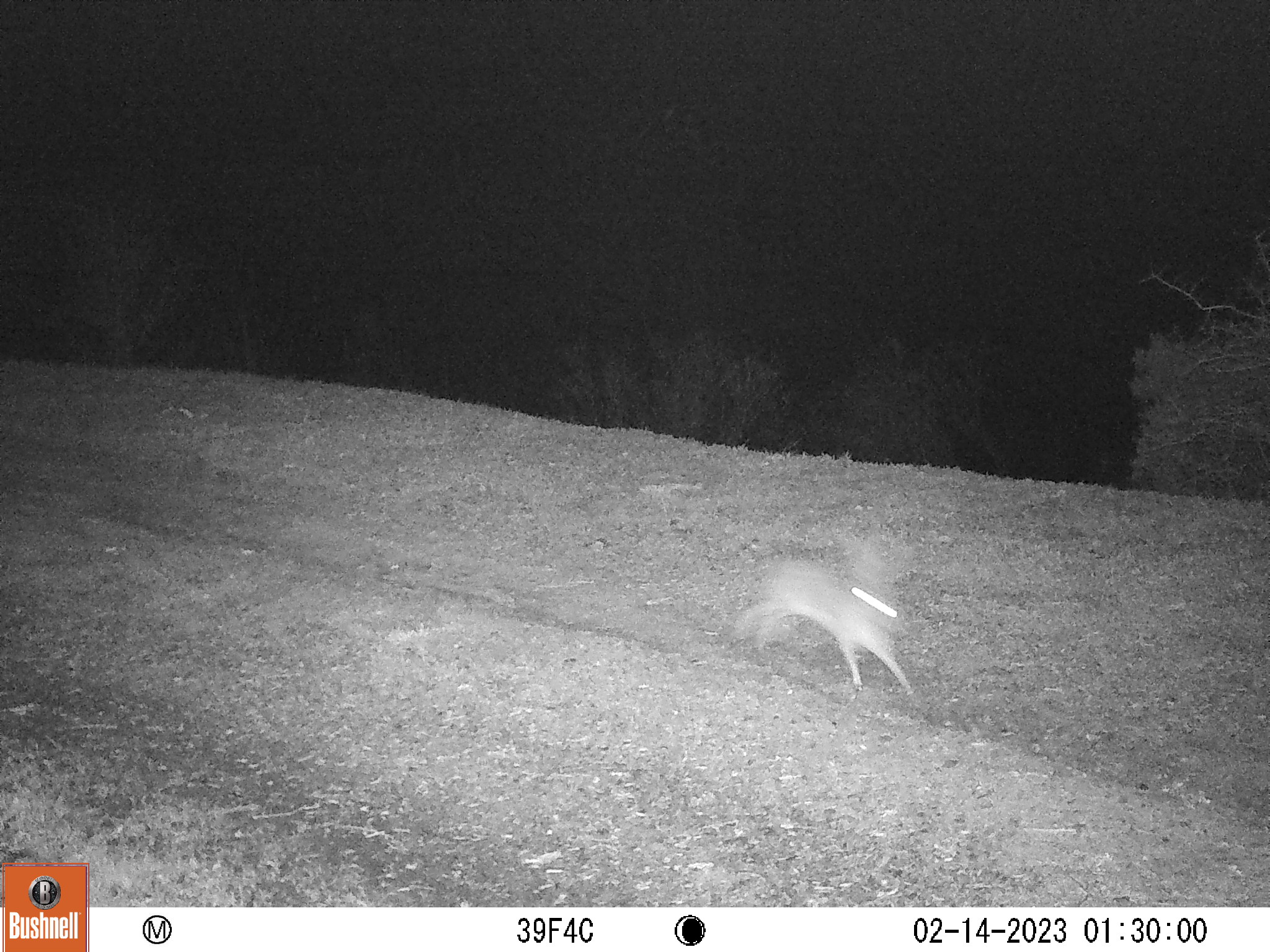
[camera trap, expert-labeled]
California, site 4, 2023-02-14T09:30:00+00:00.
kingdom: Animalia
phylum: Chordata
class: Mammalia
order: Lagomorpha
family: Leporidae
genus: Lepus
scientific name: Lepus californicus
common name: black-tailed jackrabbit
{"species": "black-tailed jackrabbit (Lepus californicus)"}